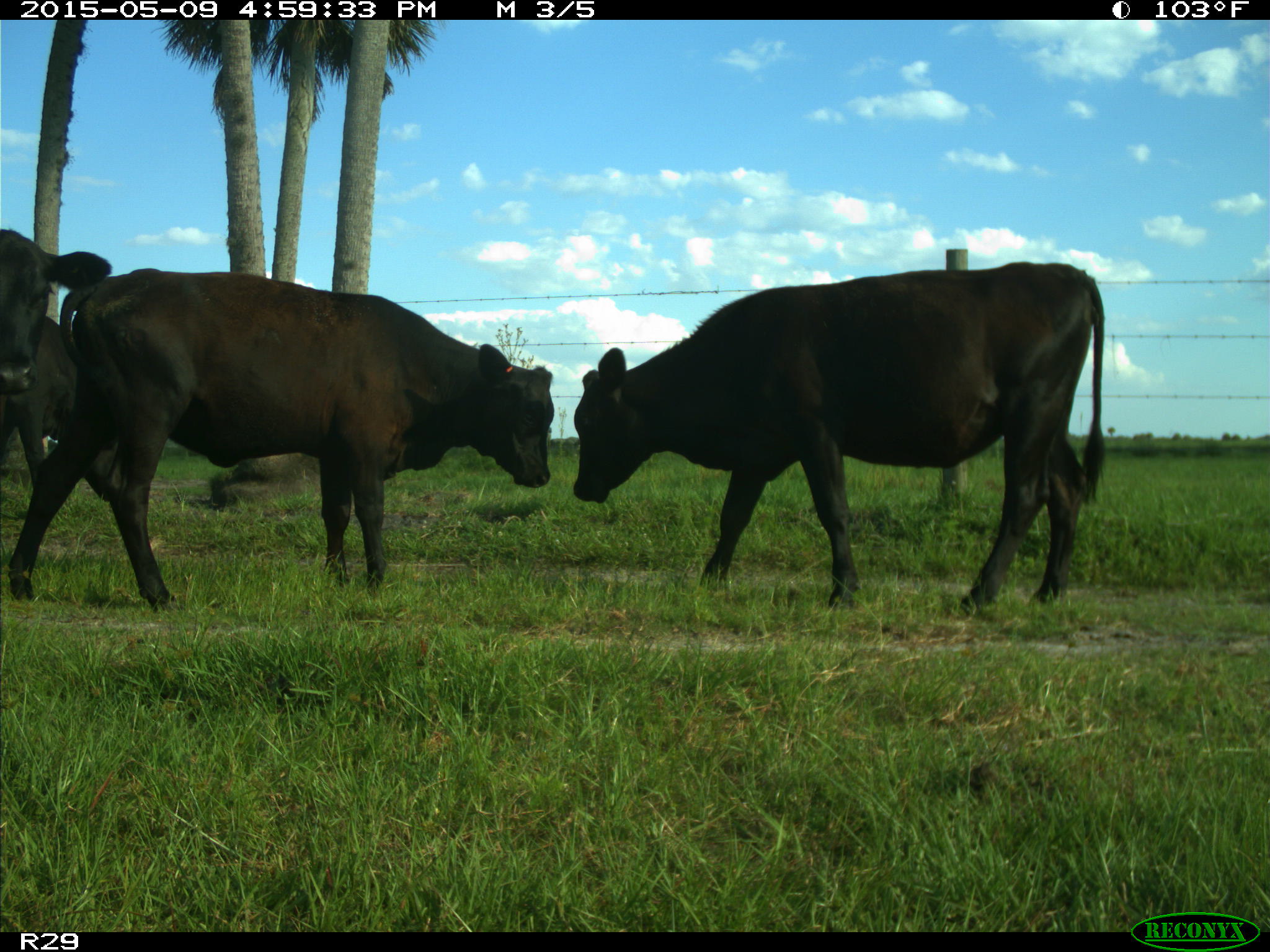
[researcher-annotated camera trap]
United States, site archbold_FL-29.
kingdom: Animalia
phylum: Chordata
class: Mammalia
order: Artiodactyla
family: Bovidae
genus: Bos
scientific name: Bos taurus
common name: domestic cow